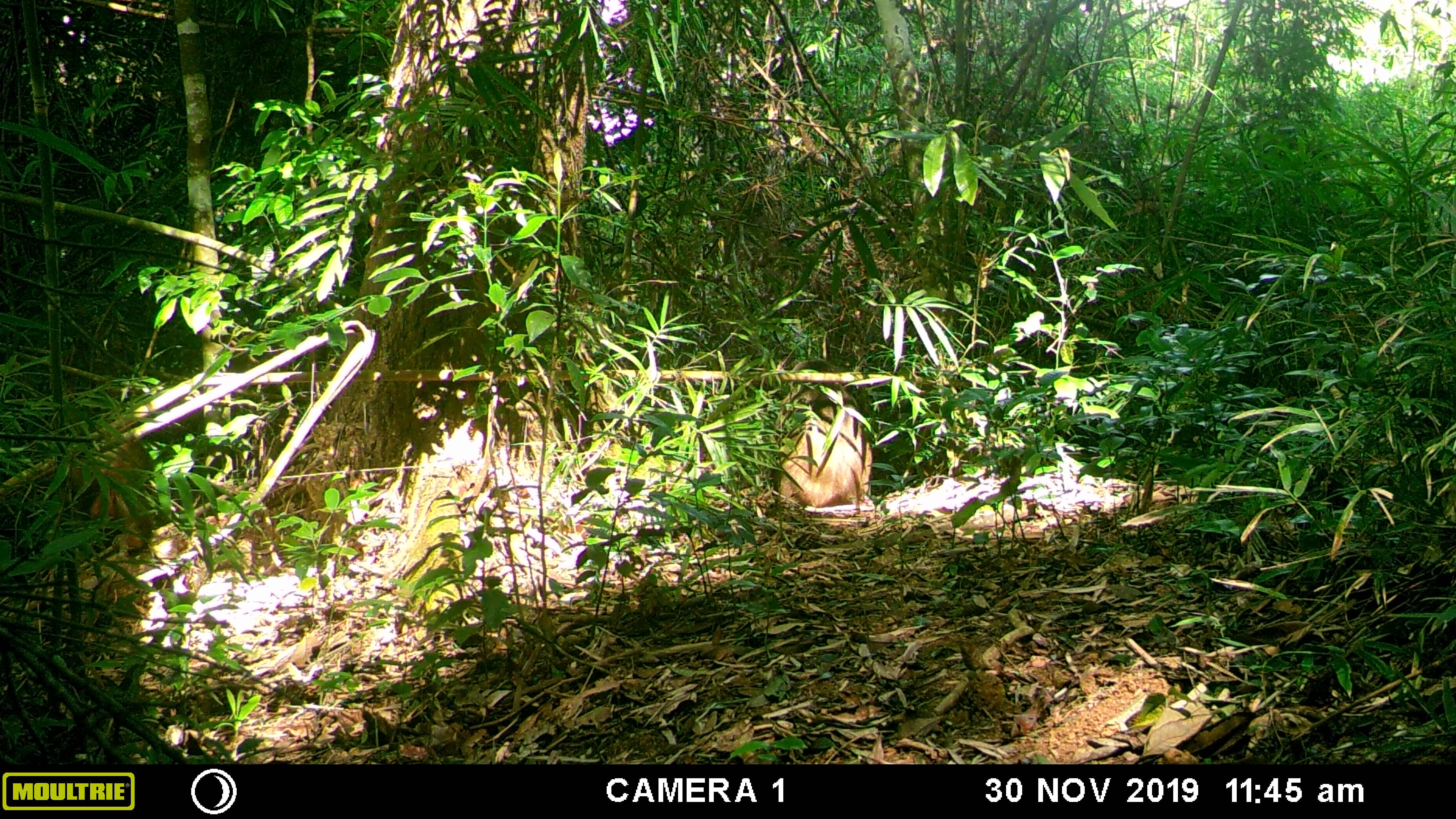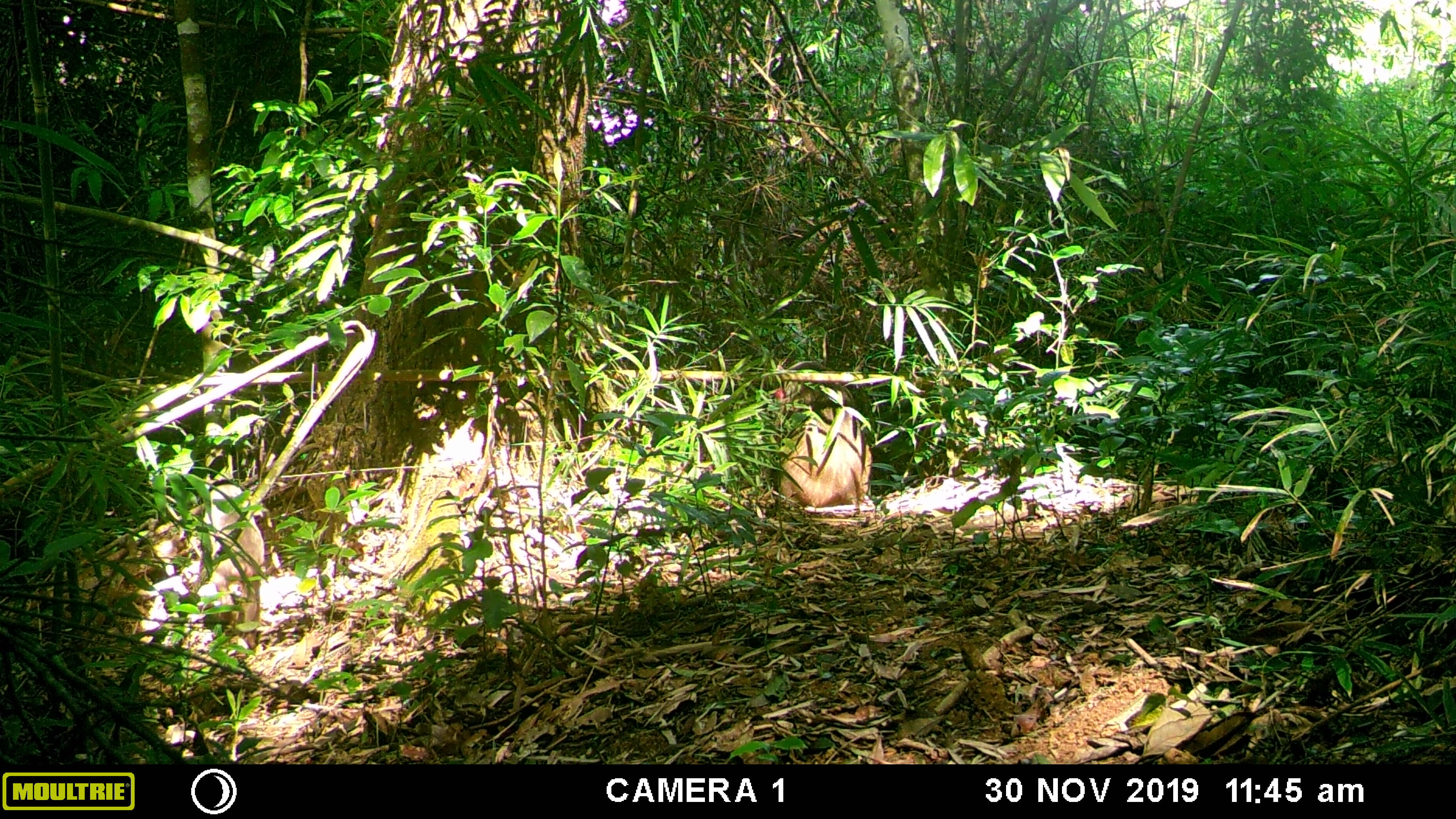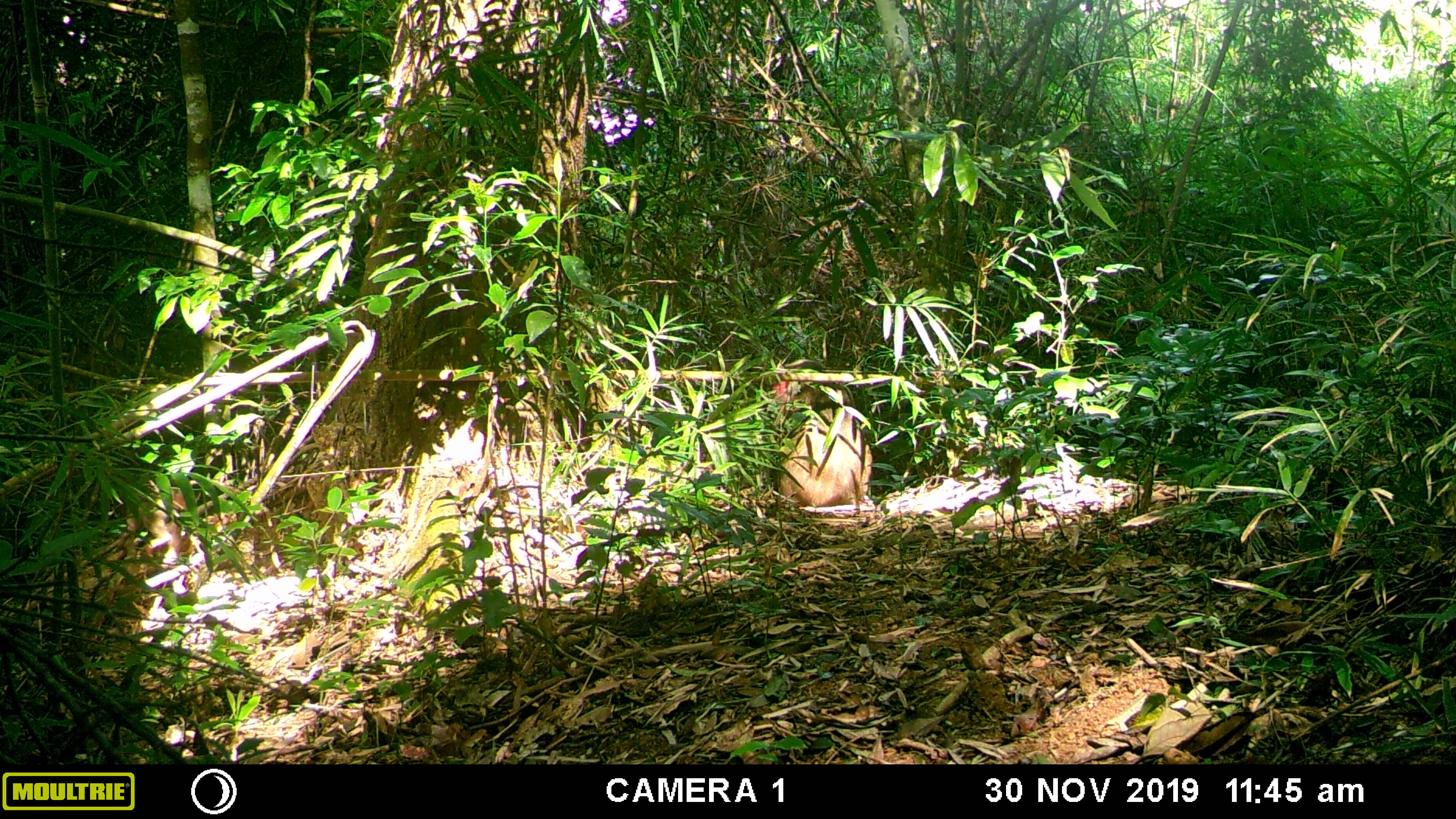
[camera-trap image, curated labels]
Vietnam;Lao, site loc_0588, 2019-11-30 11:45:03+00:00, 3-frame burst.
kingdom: Animalia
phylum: Chordata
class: Mammalia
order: Primates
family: Cercopithecidae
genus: Macaca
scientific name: Macaca arctoides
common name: stump-tailed macaque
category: stump tailed macaque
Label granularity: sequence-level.